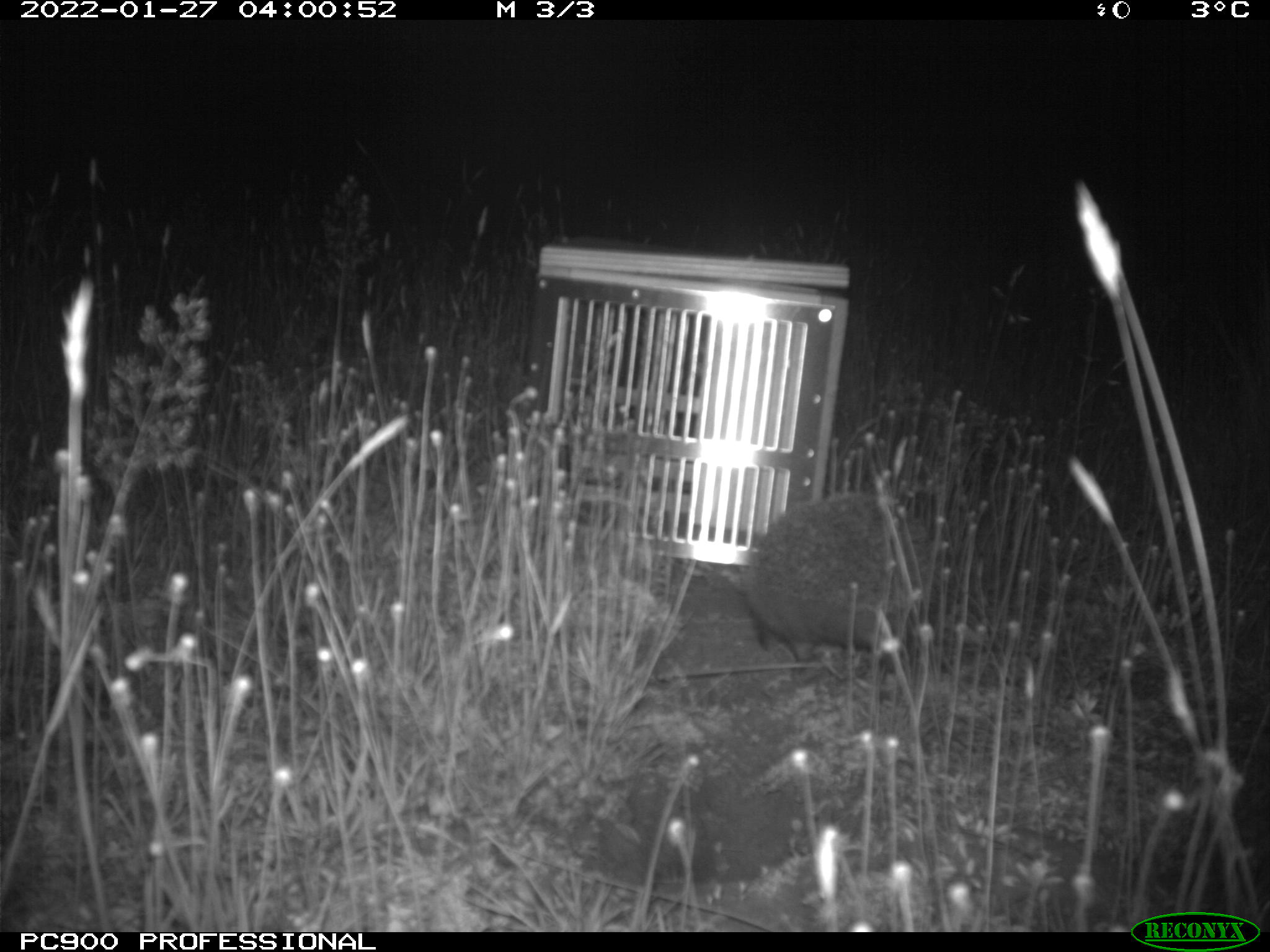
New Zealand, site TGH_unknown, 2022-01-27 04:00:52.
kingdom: Animalia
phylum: Chordata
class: Mammalia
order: Eulipotyphla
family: Erinaceidae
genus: Erinaceus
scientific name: Erinaceus europaeus europaeus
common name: european hedgehog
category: hedgehog